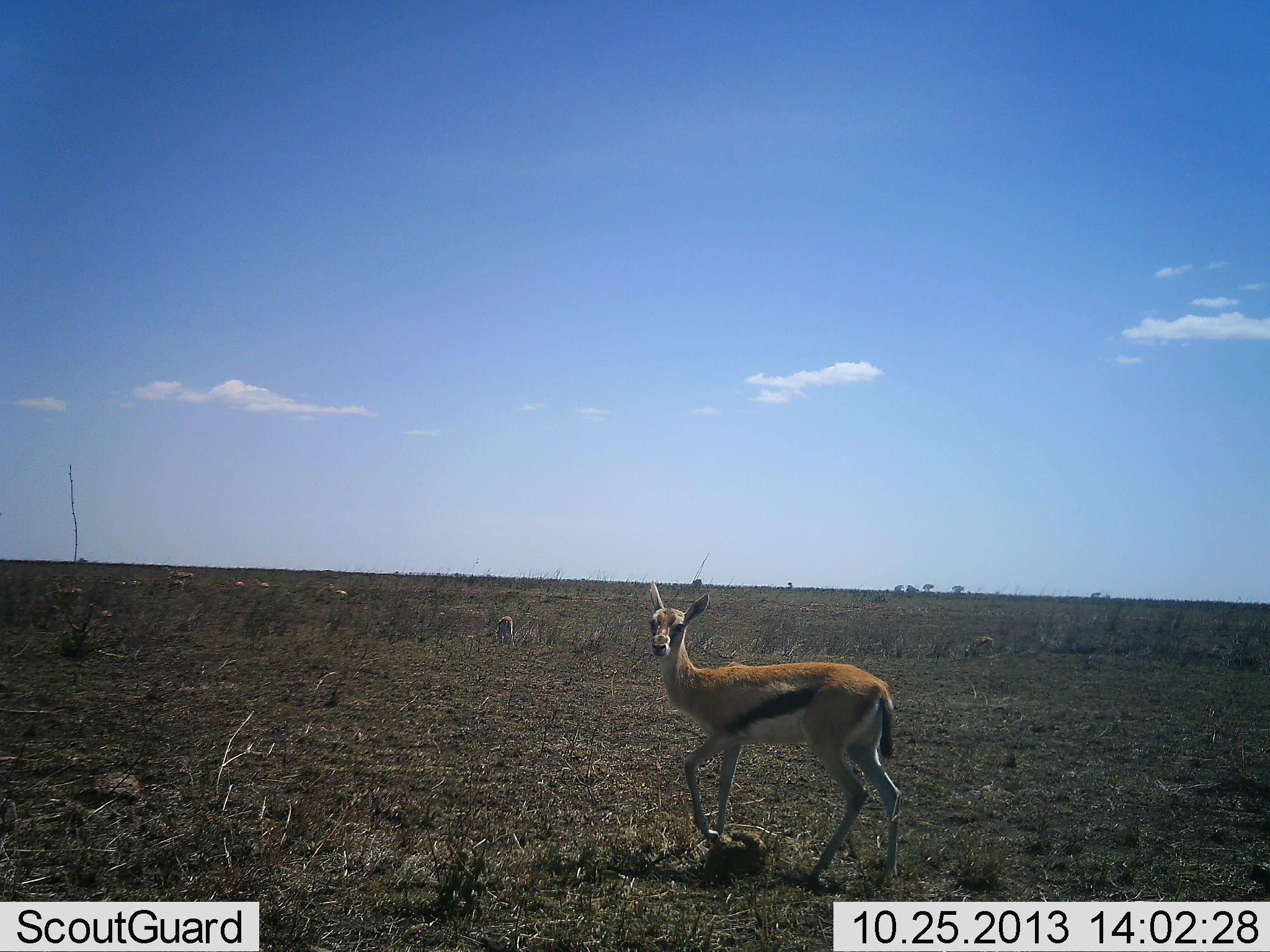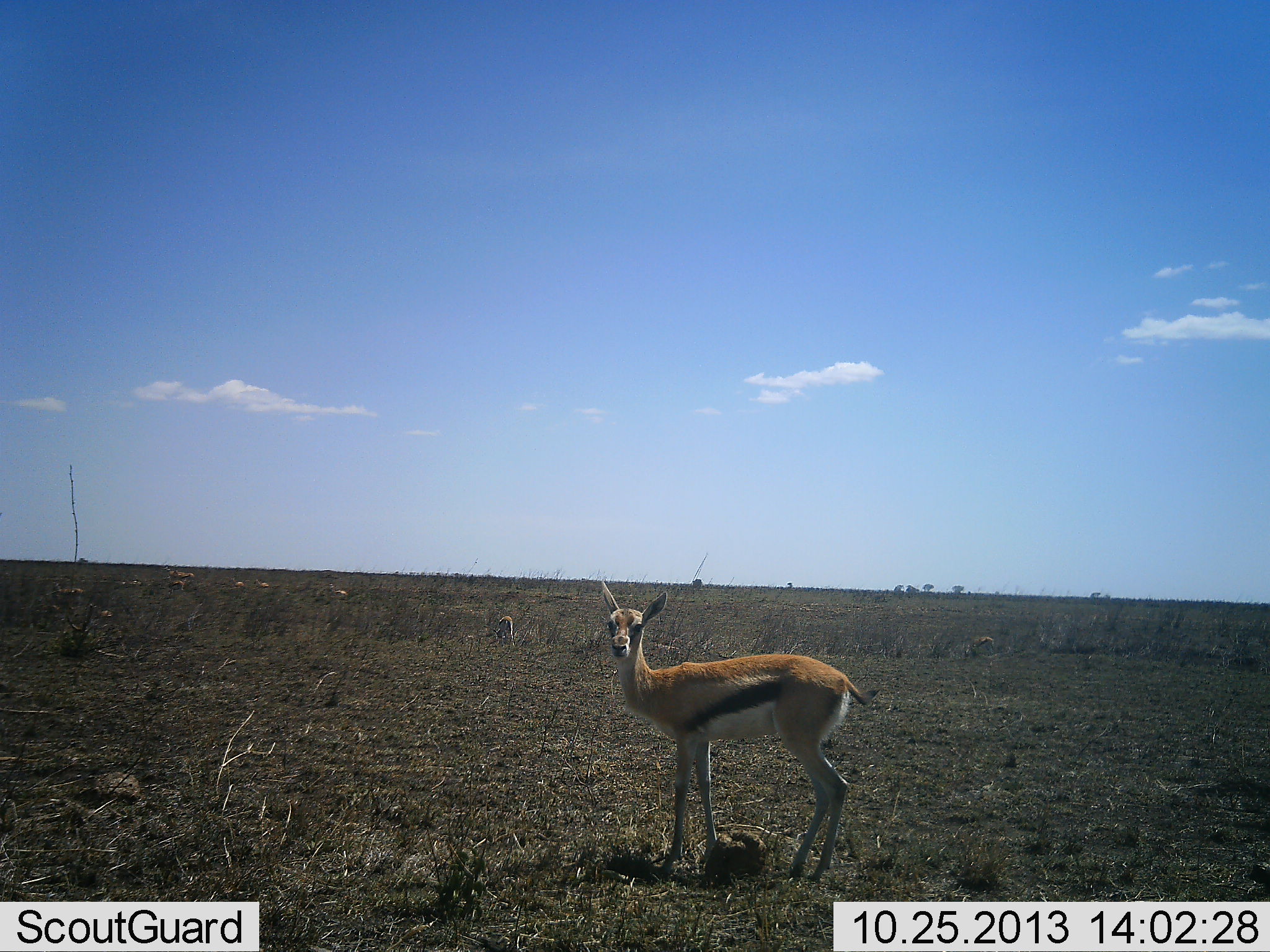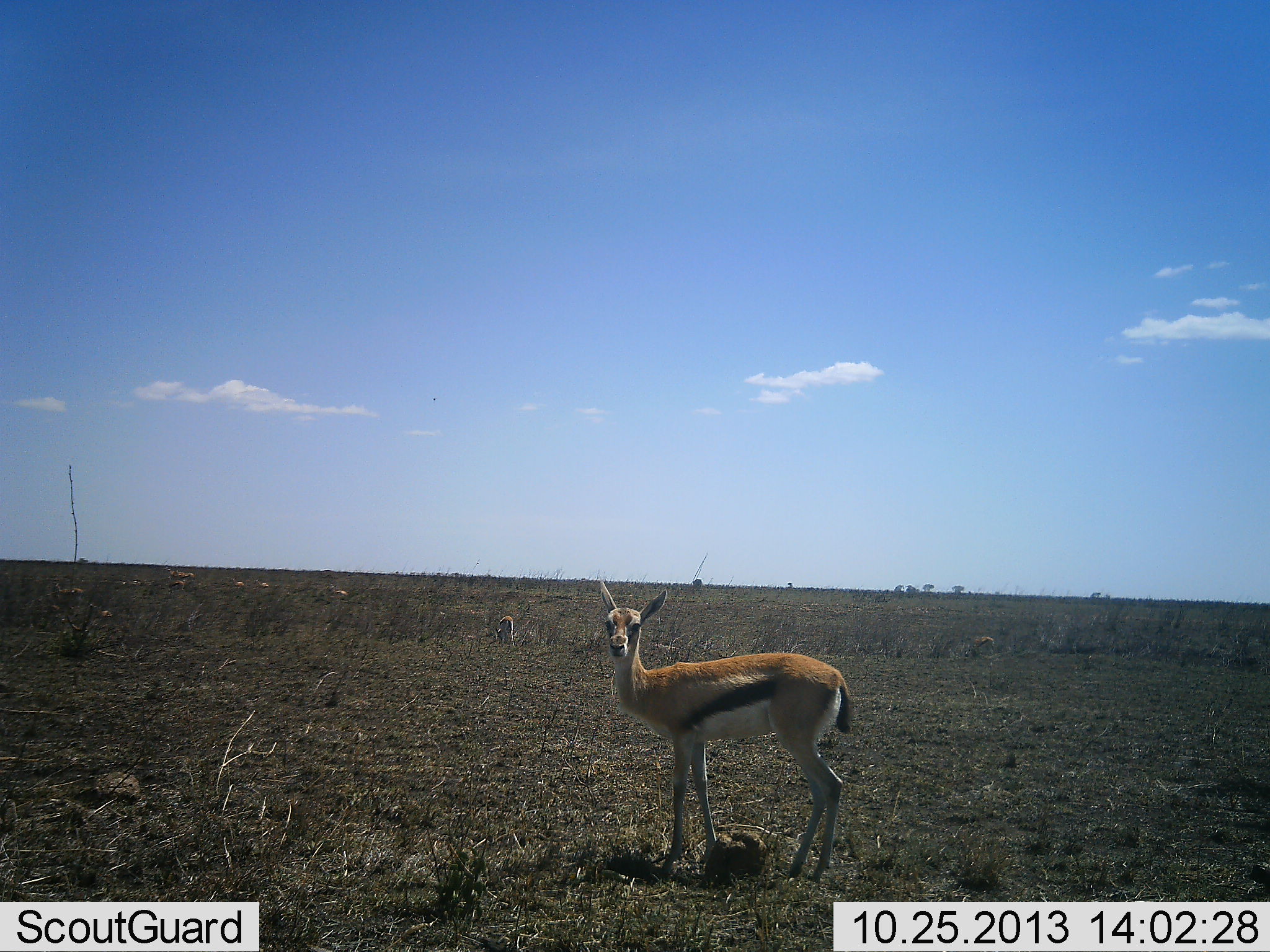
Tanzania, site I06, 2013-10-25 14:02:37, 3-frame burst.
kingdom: Animalia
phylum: Chordata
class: Mammalia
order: Artiodactyla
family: Bovidae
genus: Eudorcas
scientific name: Eudorcas thomsonii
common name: thomson's gazelle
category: gazellethomsons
Gazellethomsons (thomson's gazelle) (Eudorcas thomsonii), count 1. Behavior (volunteer vote fractions): standing 97%, resting 0%, moving 17%, interacting 3%. Young present (vote fraction): 10%. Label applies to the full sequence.